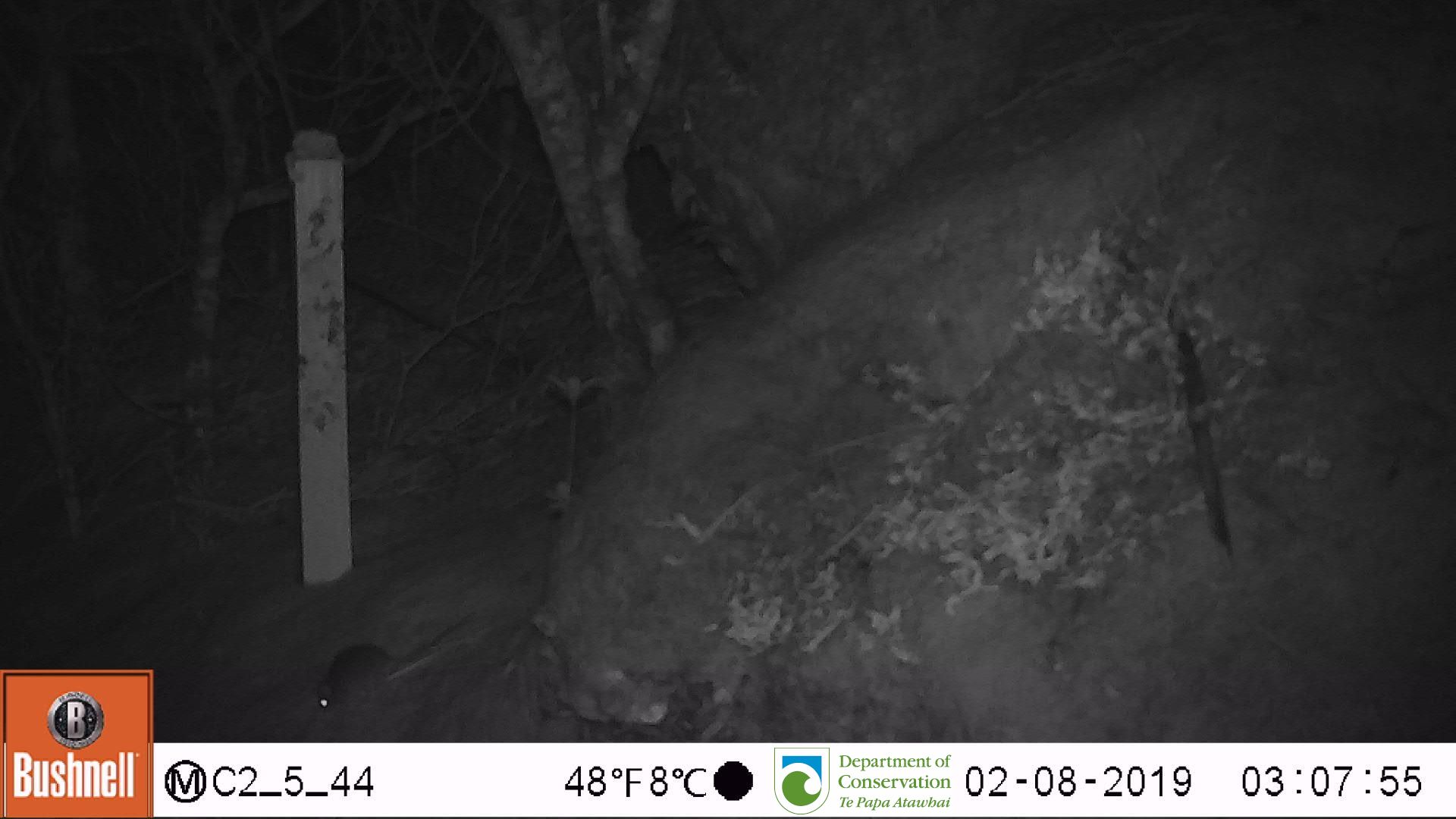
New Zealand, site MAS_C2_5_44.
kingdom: Animalia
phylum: Chordata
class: Mammalia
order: Rodentia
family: Muridae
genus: Mus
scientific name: Mus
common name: mouse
Mouse (Mus).